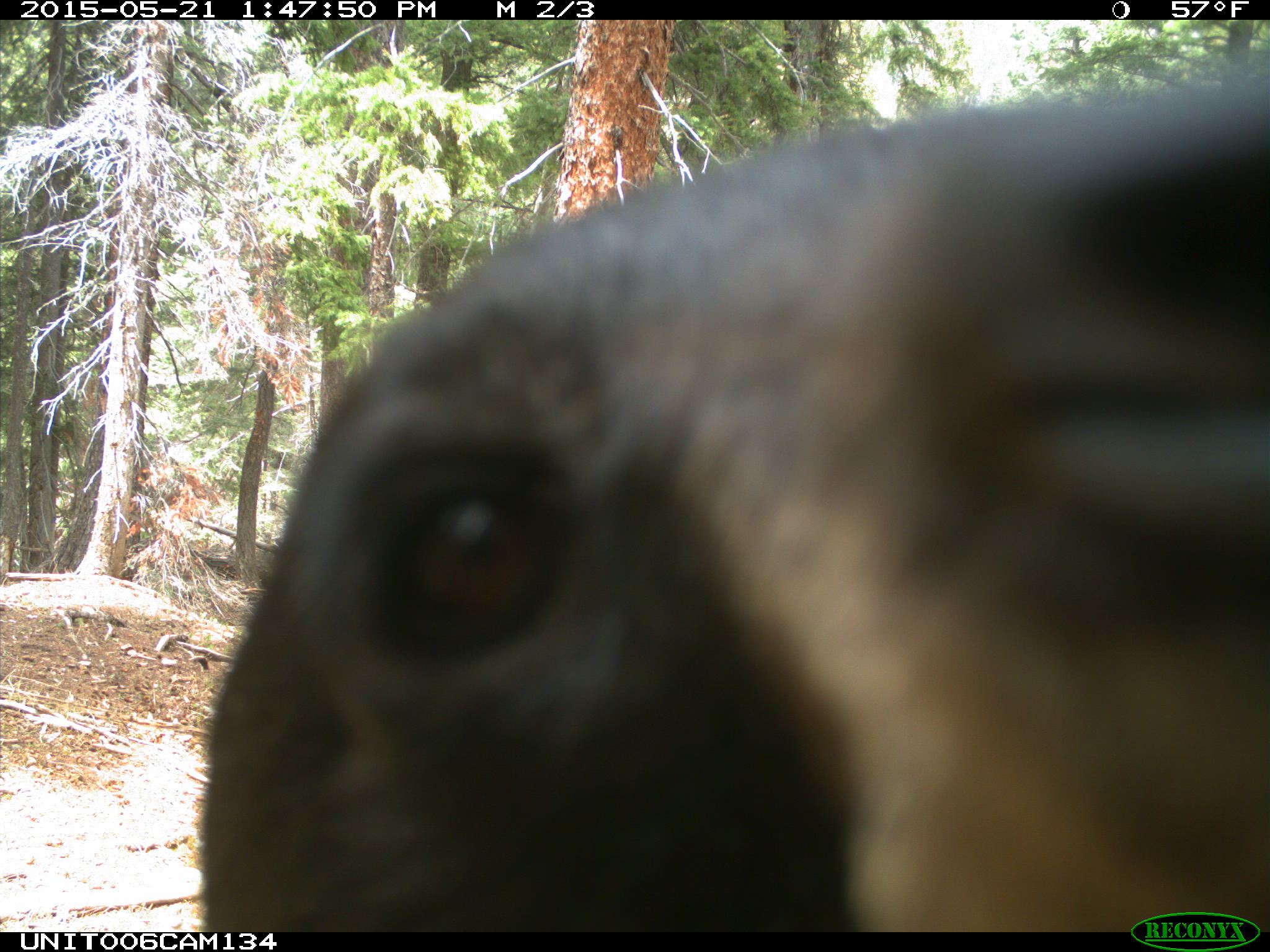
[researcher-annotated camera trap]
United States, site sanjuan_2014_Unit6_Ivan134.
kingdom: Animalia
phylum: Chordata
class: Mammalia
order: Carnivora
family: Ursidae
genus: Ursus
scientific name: Ursus americanus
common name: american black bear